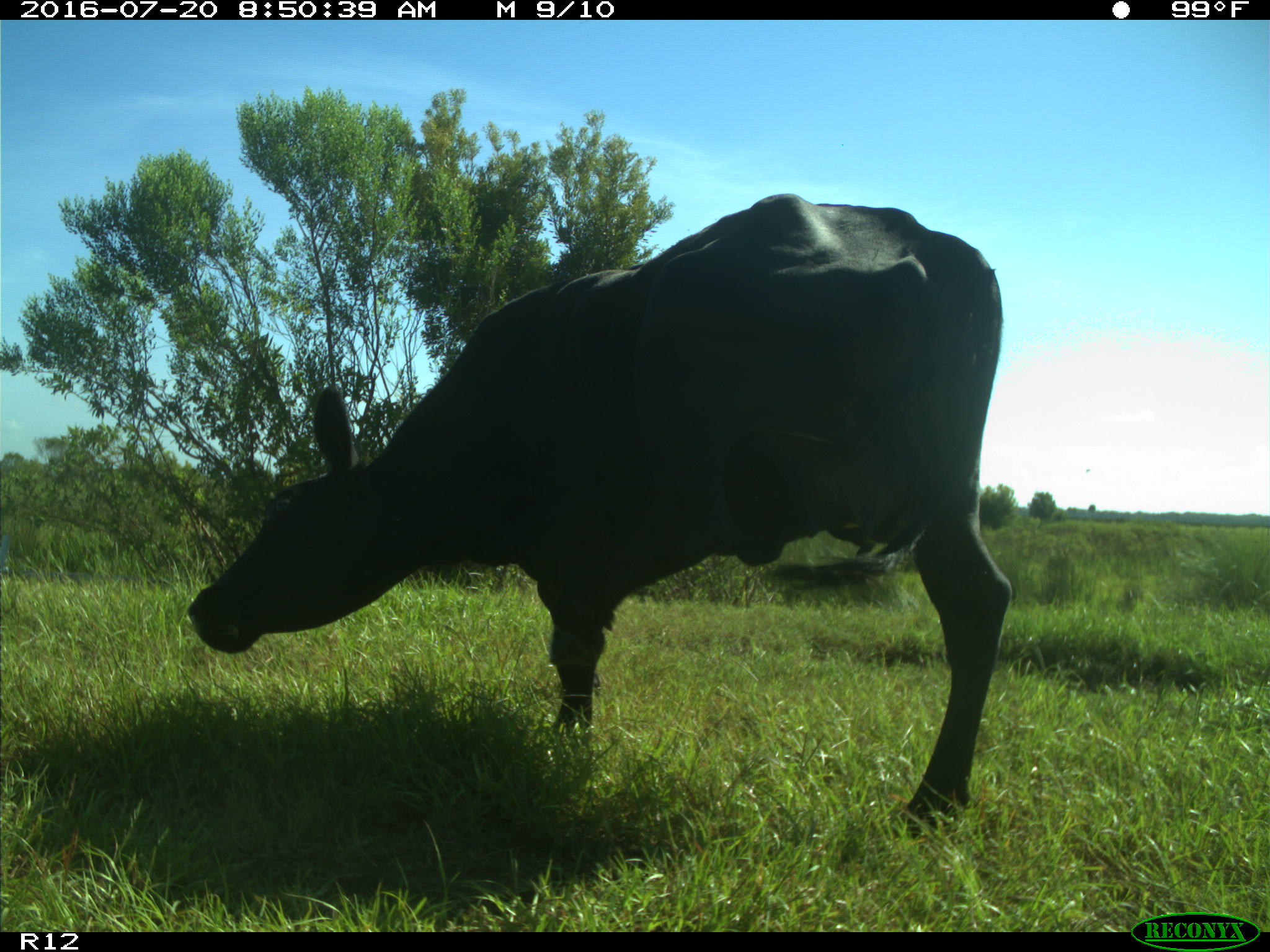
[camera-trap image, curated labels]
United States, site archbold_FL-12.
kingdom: Animalia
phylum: Chordata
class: Mammalia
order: Artiodactyla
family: Bovidae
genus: Bos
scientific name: Bos taurus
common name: domestic cow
Bos taurus (domestic cow).